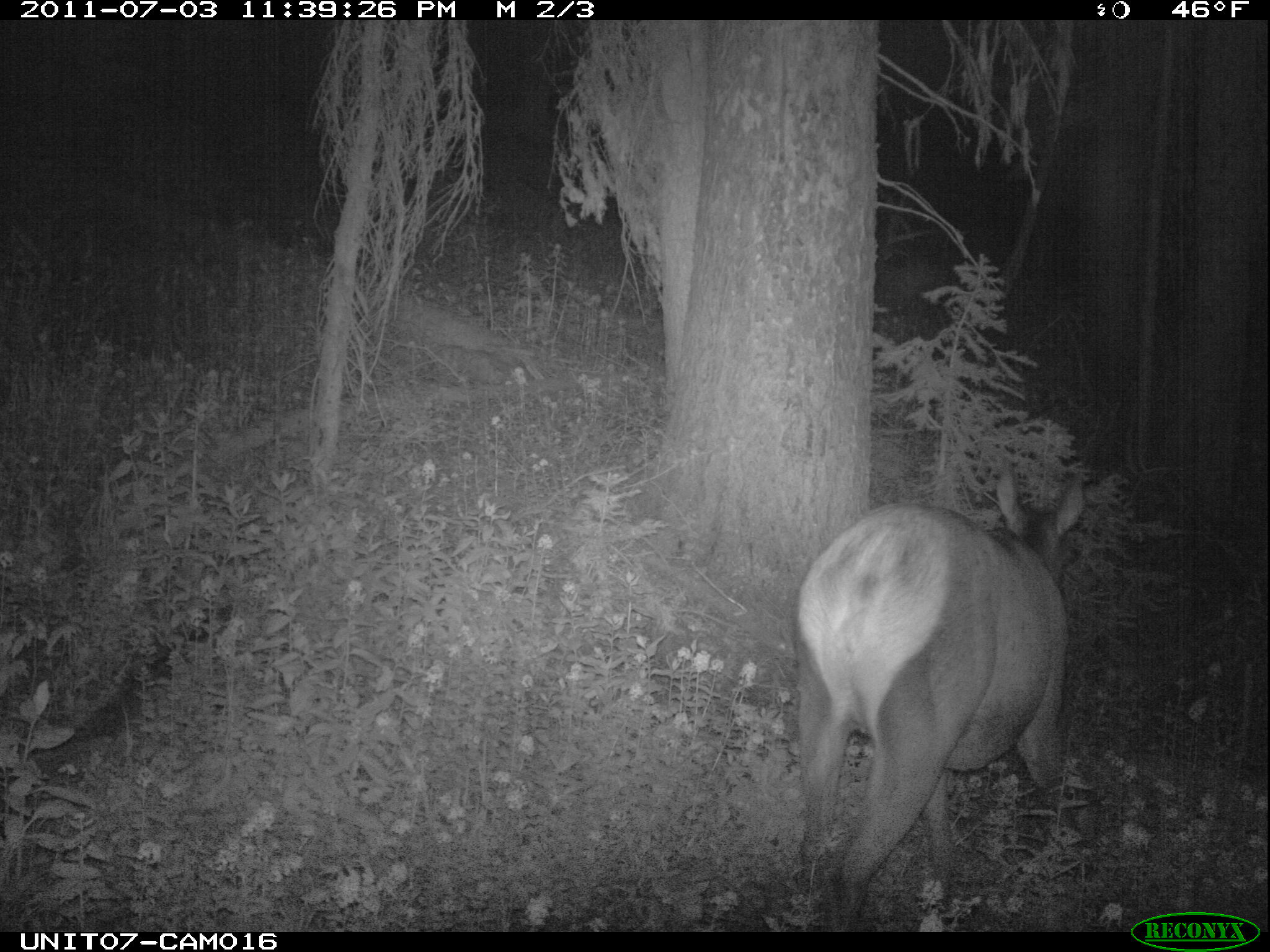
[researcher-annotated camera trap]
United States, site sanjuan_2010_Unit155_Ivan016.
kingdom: Animalia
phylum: Chordata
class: Mammalia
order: Artiodactyla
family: Cervidae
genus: Cervus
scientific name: Cervus elaphus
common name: red deer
Cervus elaphus (red deer).